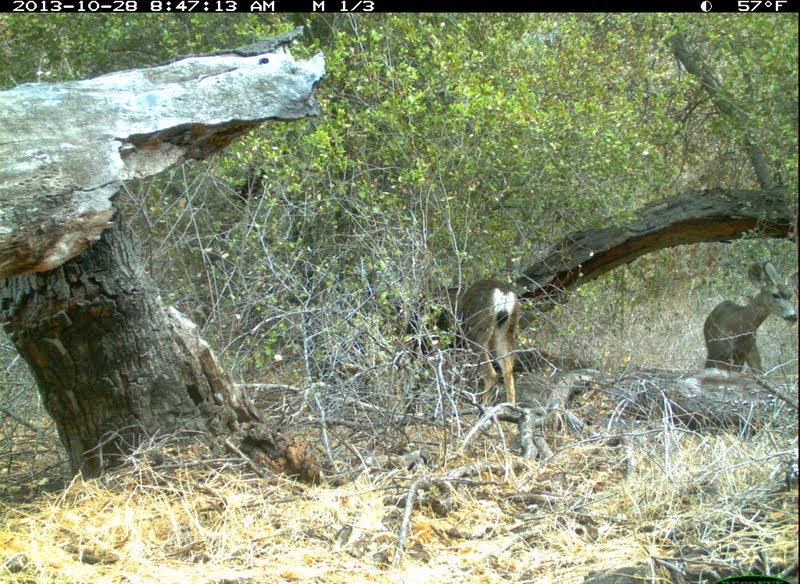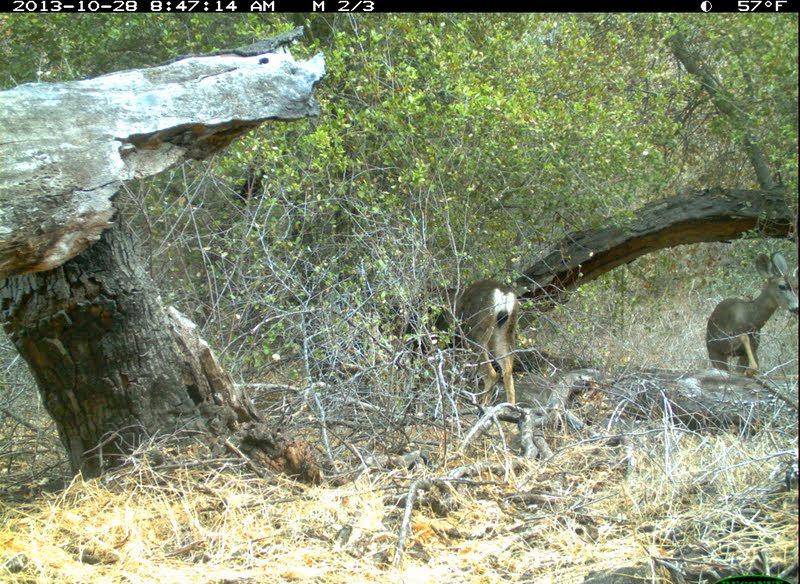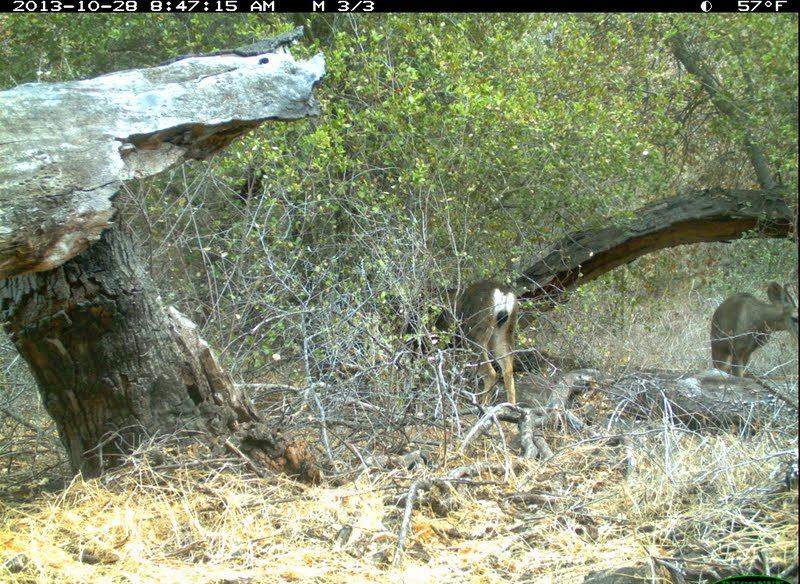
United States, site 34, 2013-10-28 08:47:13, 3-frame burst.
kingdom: Animalia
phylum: Chordata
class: Mammalia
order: Artiodactyla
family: Cervidae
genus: Odocoileus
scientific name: Odocoileus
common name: deer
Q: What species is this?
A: Deer (Odocoileus).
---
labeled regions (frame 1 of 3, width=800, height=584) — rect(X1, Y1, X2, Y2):
deer: rect(425, 270, 526, 422); rect(700, 261, 799, 395)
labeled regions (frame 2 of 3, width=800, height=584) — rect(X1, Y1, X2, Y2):
deer: rect(695, 250, 798, 381); rect(434, 273, 527, 416)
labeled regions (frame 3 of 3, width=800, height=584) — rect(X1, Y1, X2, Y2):
deer: rect(426, 276, 534, 423); rect(703, 283, 798, 390)